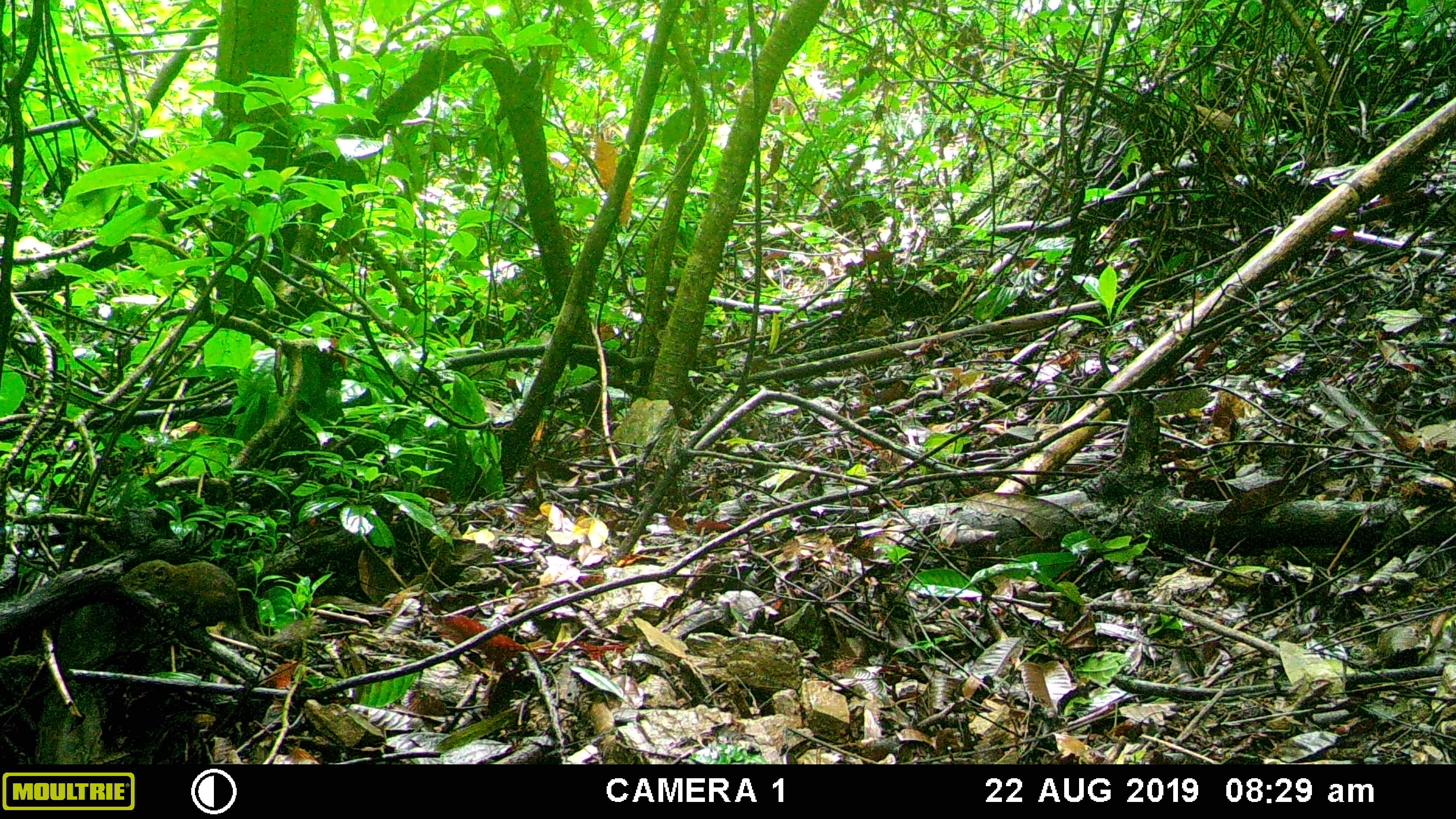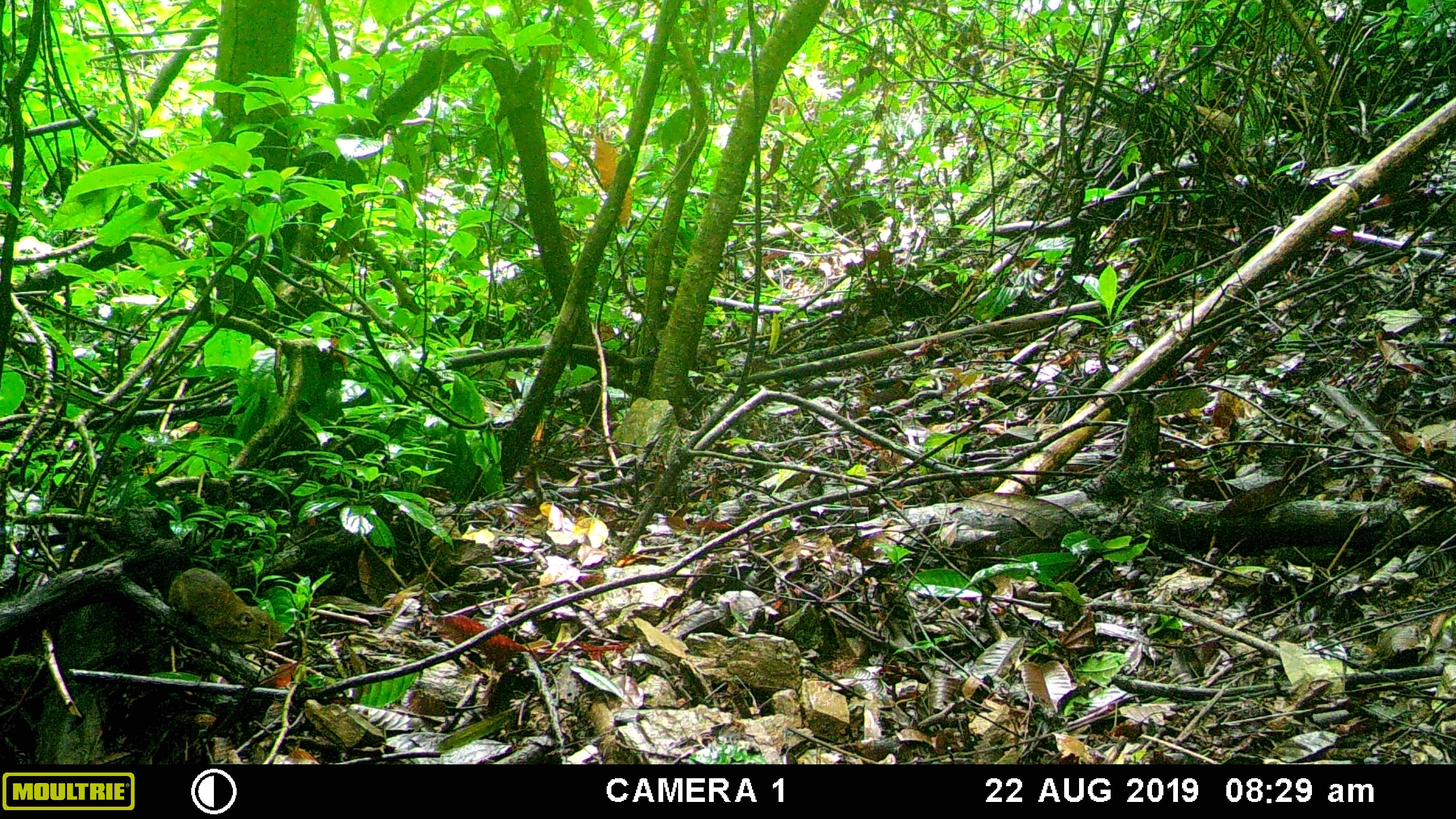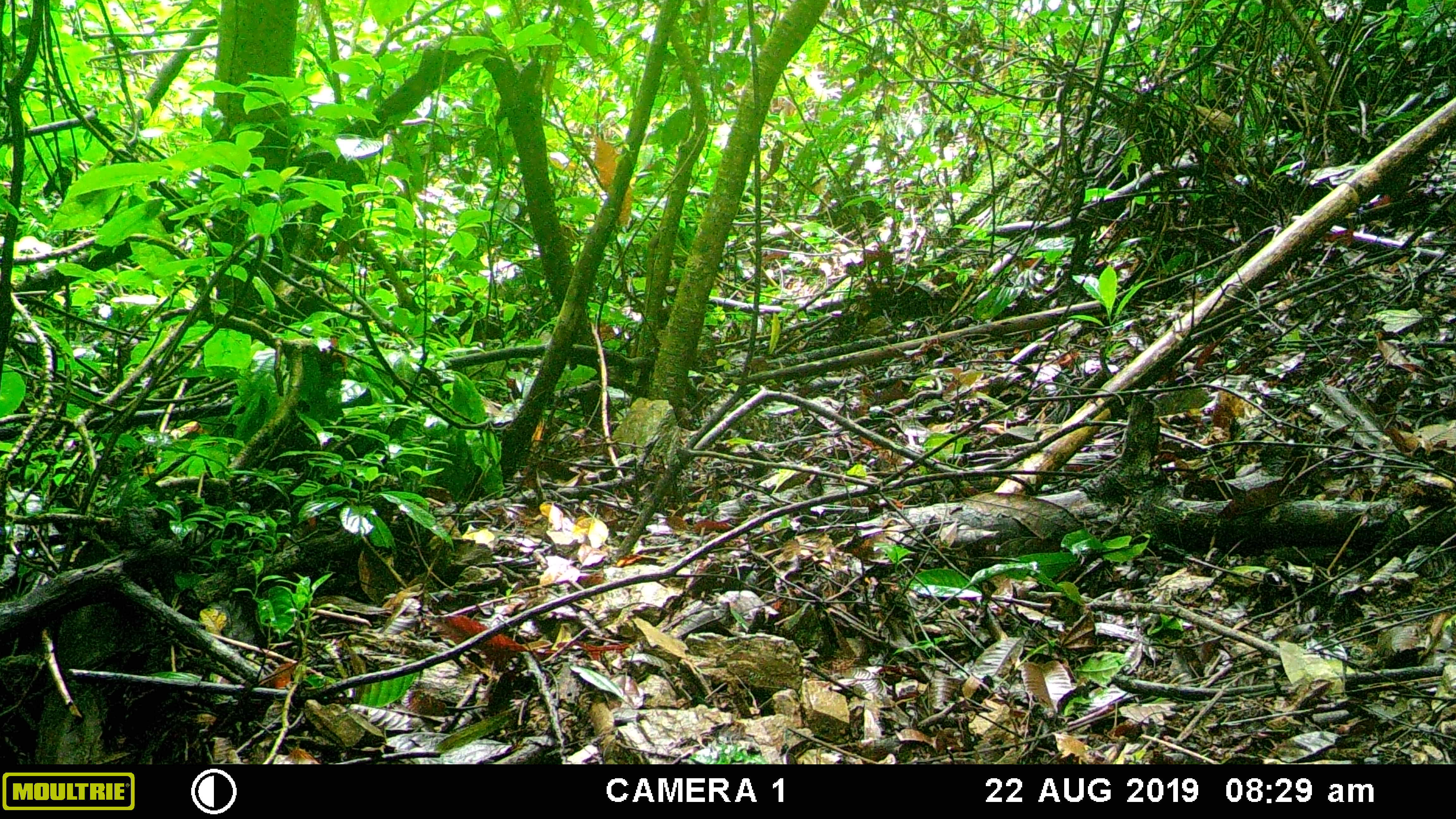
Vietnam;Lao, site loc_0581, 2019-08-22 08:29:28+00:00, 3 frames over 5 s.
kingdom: Animalia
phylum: Chordata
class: Mammalia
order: Scandentia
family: Tupaiidae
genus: Tupaia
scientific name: Tupaia belangeri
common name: northern treeshrew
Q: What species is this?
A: Northern treeshrew (Tupaia belangeri).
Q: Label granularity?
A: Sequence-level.